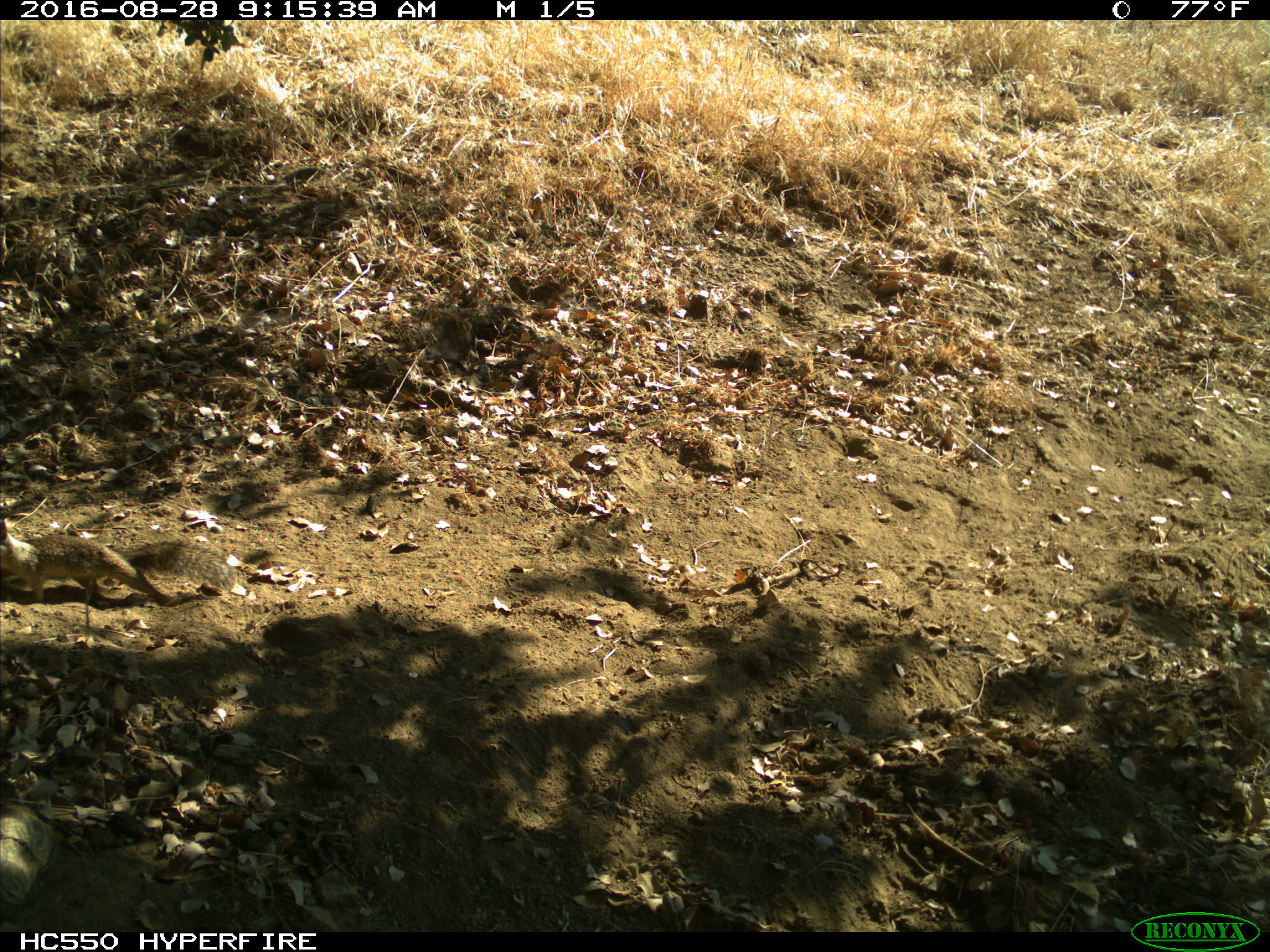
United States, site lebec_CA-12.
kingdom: Animalia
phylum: Chordata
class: Mammalia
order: Rodentia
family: Sciuridae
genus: Otospermophilus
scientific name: Otospermophilus beecheyi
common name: california ground squirrel